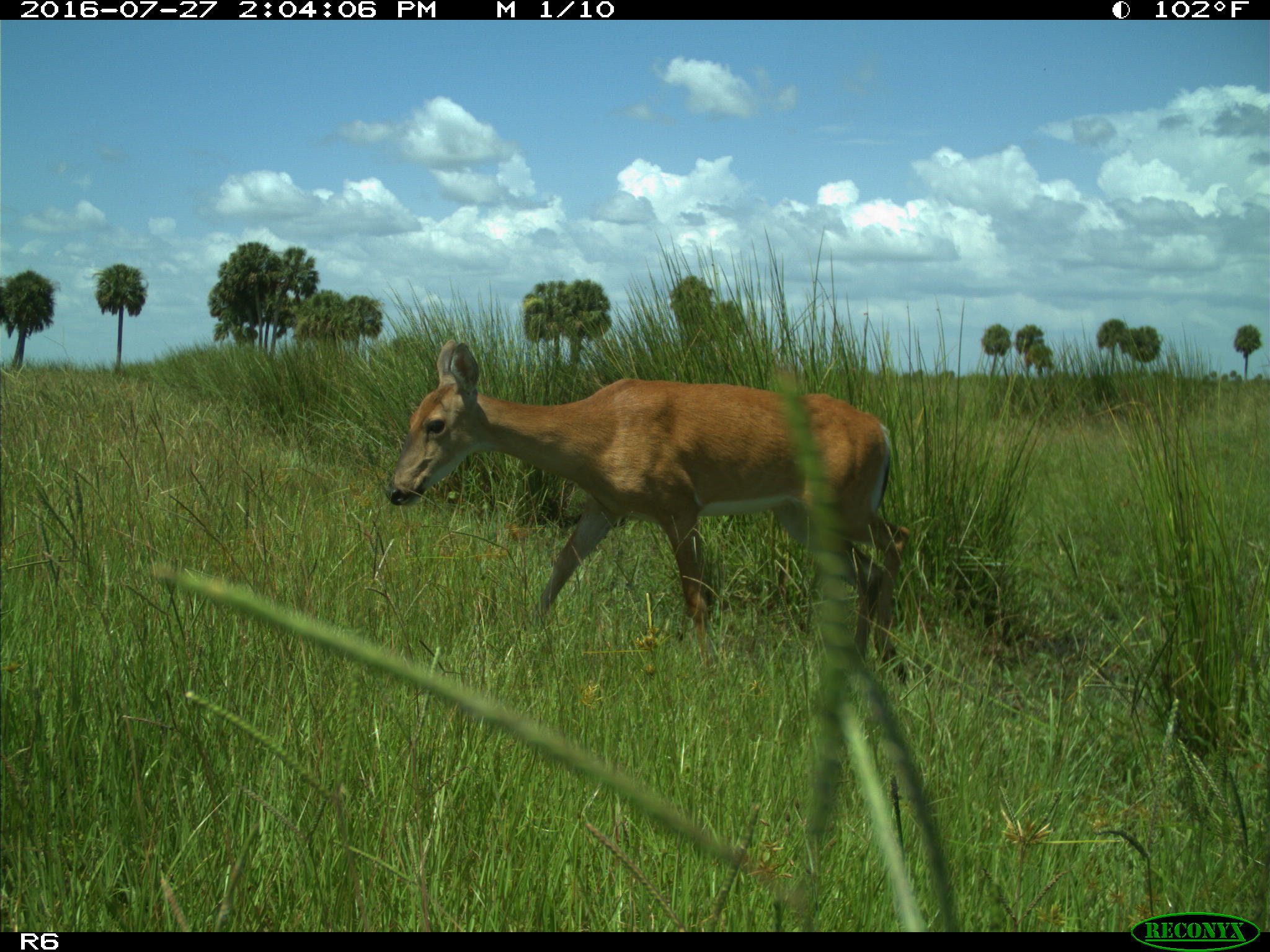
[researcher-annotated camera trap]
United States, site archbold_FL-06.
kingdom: Animalia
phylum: Chordata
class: Mammalia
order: Artiodactyla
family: Cervidae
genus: Odocoileus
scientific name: Odocoileus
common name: deer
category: unidentified deer